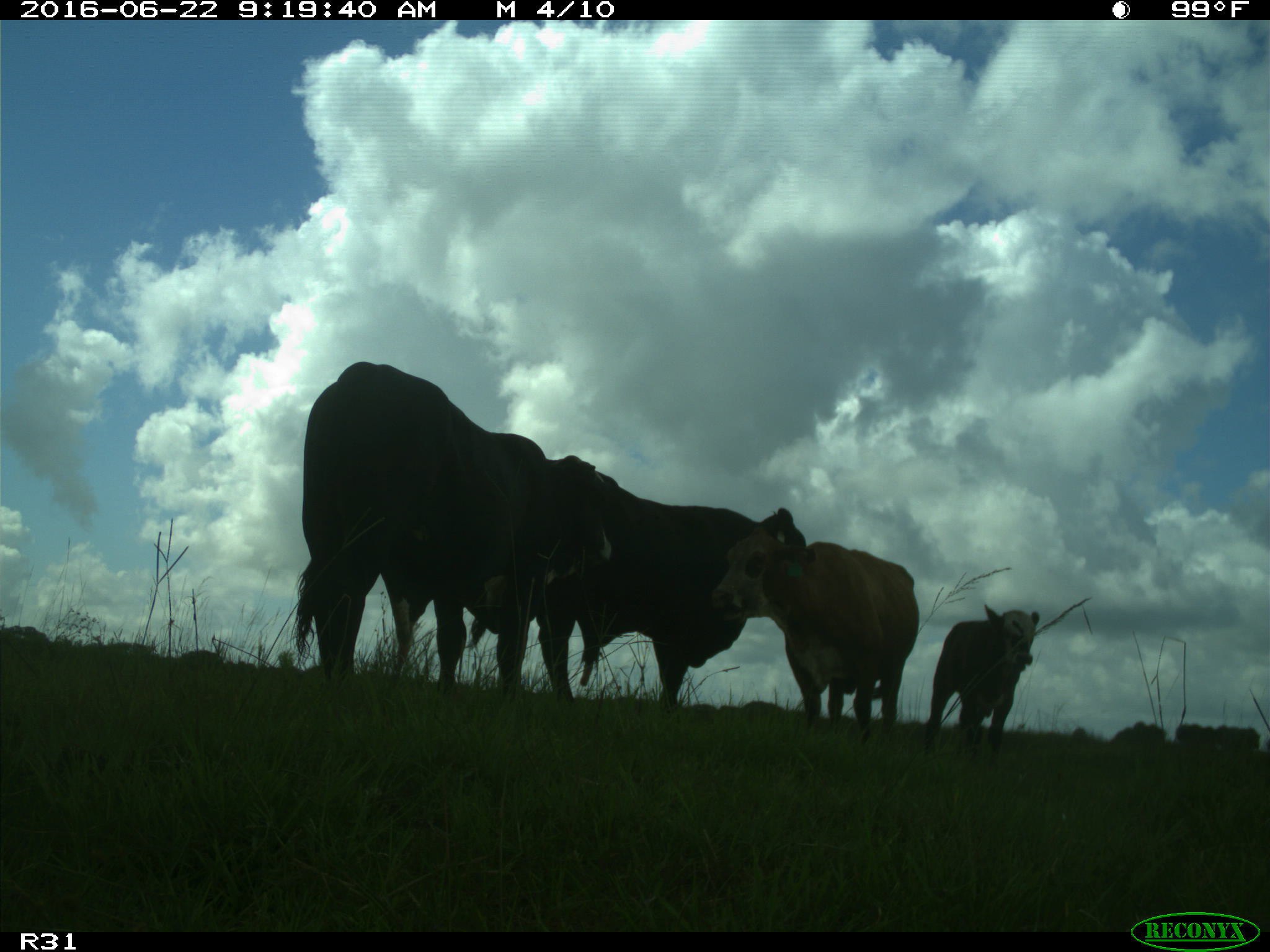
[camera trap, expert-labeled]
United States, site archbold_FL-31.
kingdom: Animalia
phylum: Chordata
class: Mammalia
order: Artiodactyla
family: Bovidae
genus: Bos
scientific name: Bos taurus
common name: domestic cow